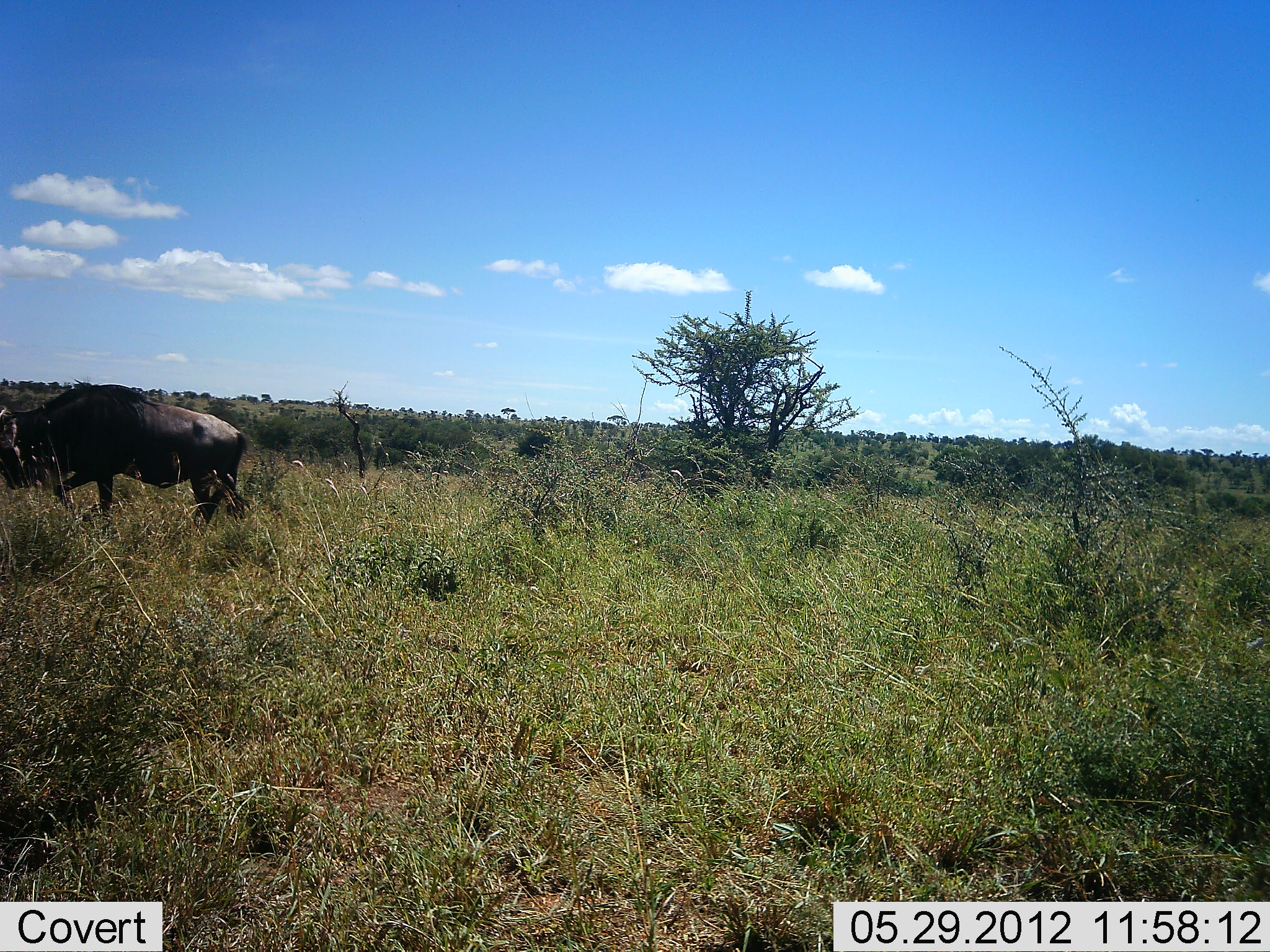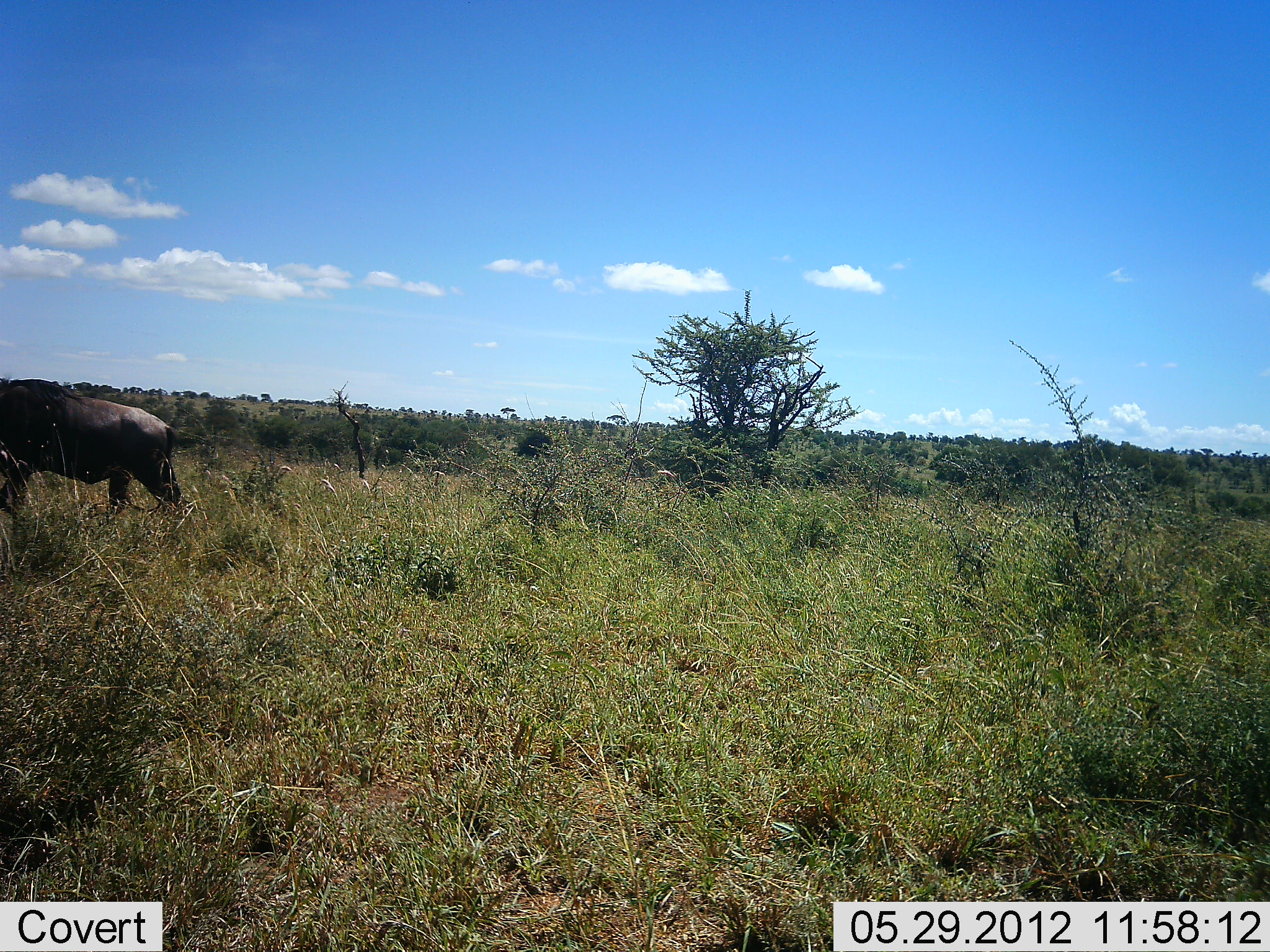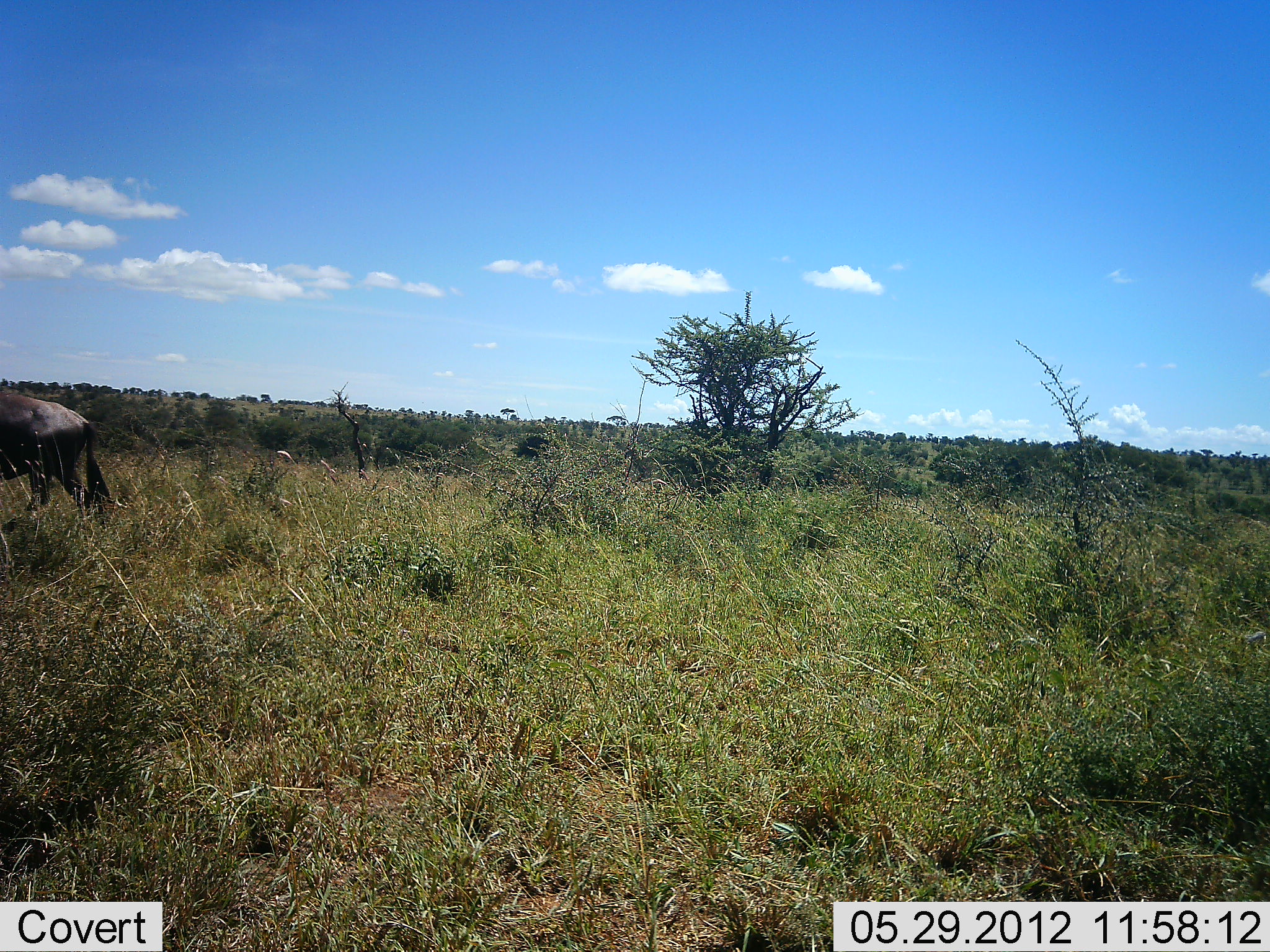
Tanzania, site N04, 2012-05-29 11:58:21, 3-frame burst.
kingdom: Animalia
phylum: Chordata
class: Mammalia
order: Artiodactyla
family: Bovidae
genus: Connochaetes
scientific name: Connochaetes taurinus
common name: blue wildebeest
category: wildebeest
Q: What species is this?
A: Wildebeest (blue wildebeest) (Connochaetes taurinus).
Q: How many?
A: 1.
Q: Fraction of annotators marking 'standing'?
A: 0%.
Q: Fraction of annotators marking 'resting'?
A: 0%.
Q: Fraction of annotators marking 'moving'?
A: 100%.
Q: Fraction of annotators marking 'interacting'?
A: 0%.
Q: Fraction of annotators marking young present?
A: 0%.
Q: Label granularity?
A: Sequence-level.